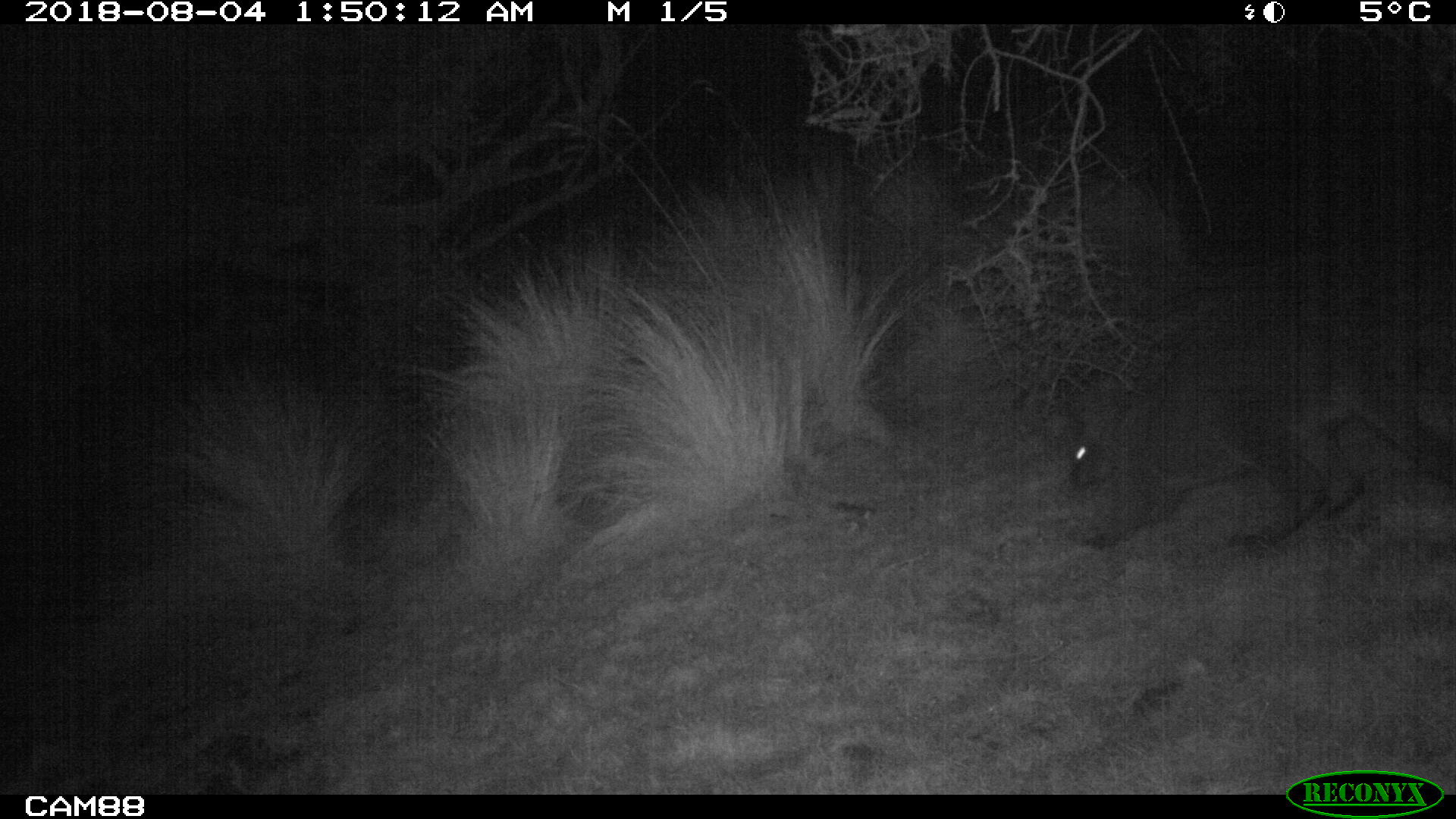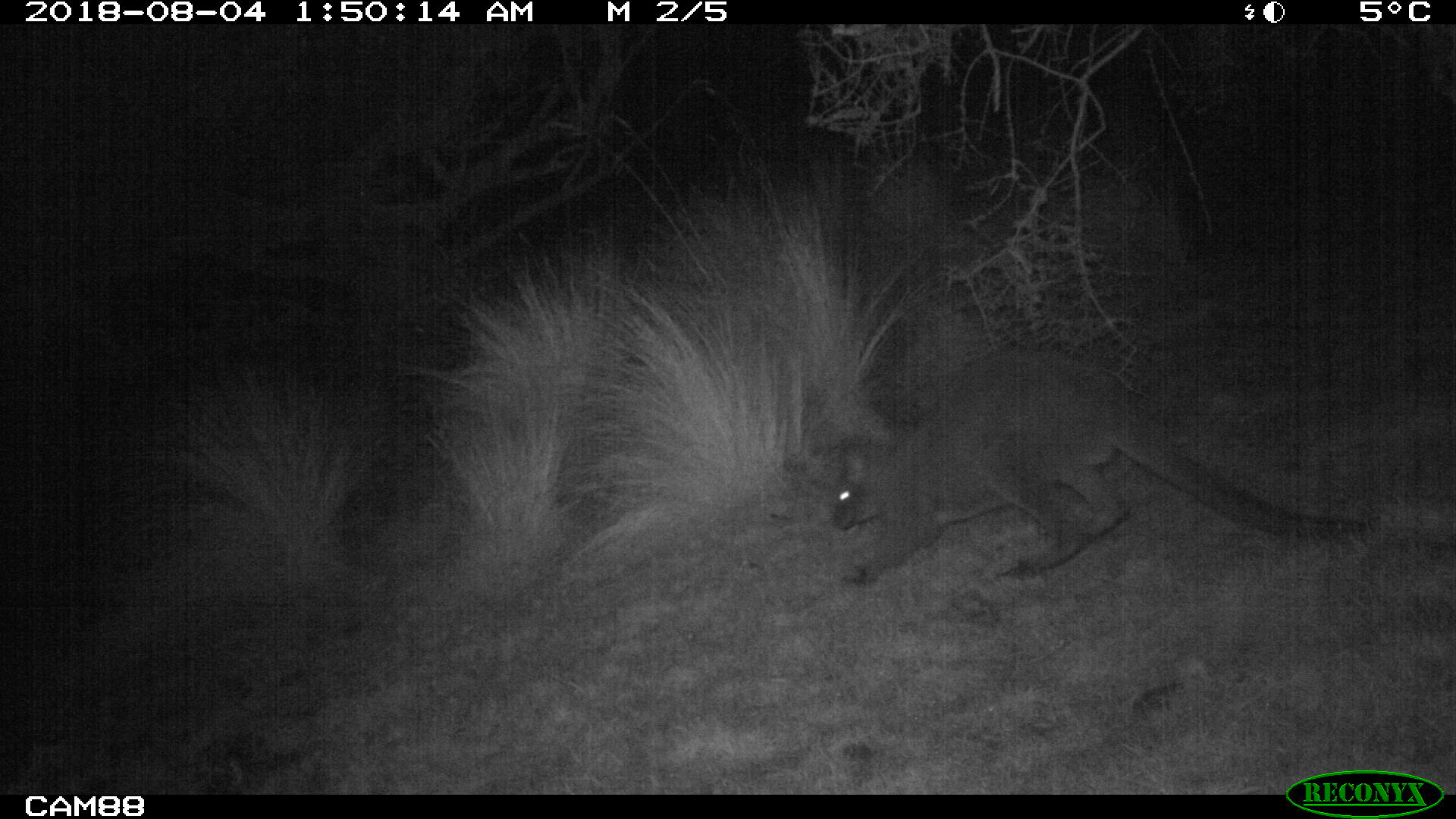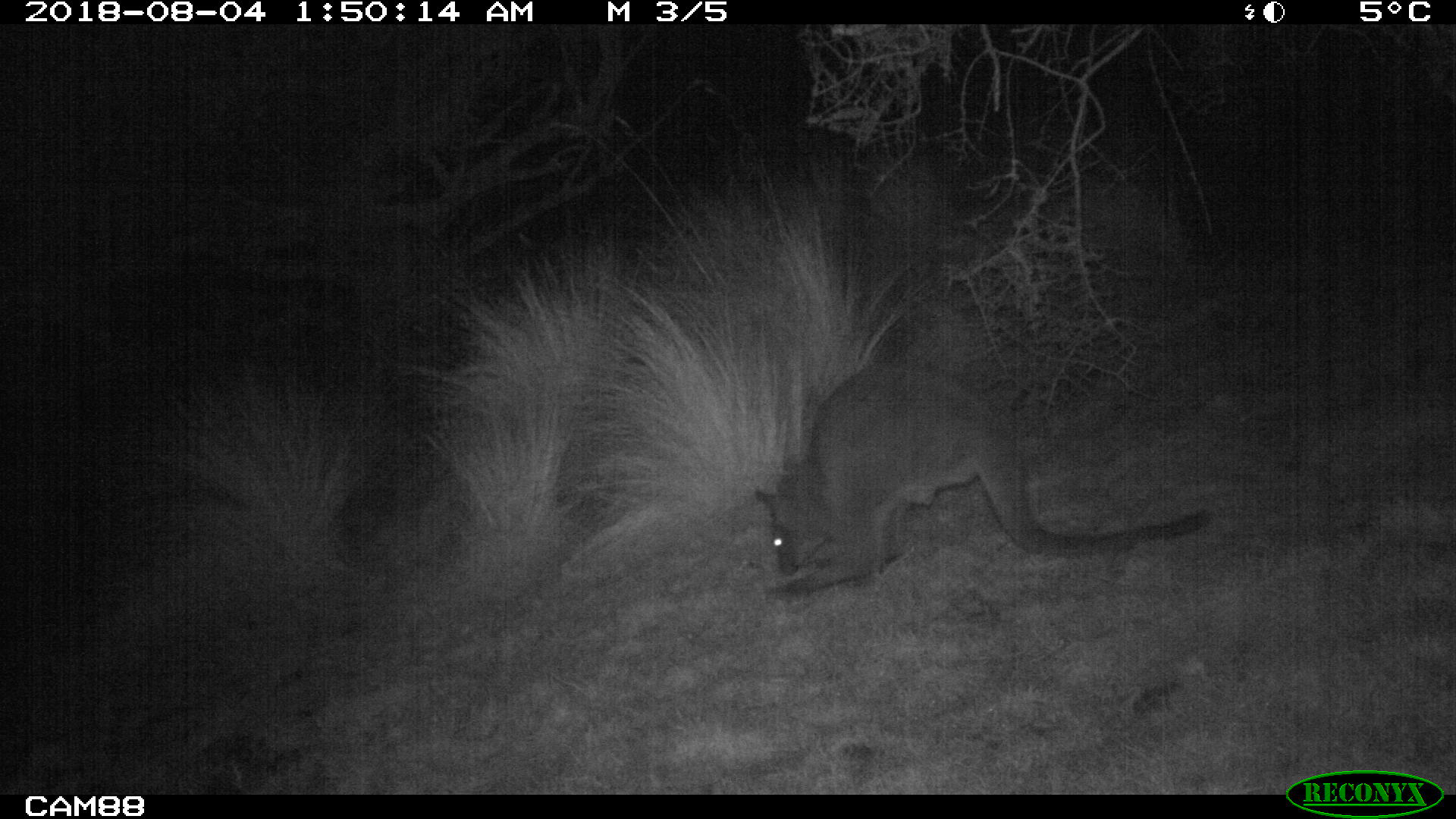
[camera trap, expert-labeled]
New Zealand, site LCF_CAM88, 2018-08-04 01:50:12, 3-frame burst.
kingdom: Animalia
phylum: Chordata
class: Mammalia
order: Diprotodontia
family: Macropodidae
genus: Notamacropus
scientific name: Notamacropus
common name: wallaby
Wallaby (Notamacropus).